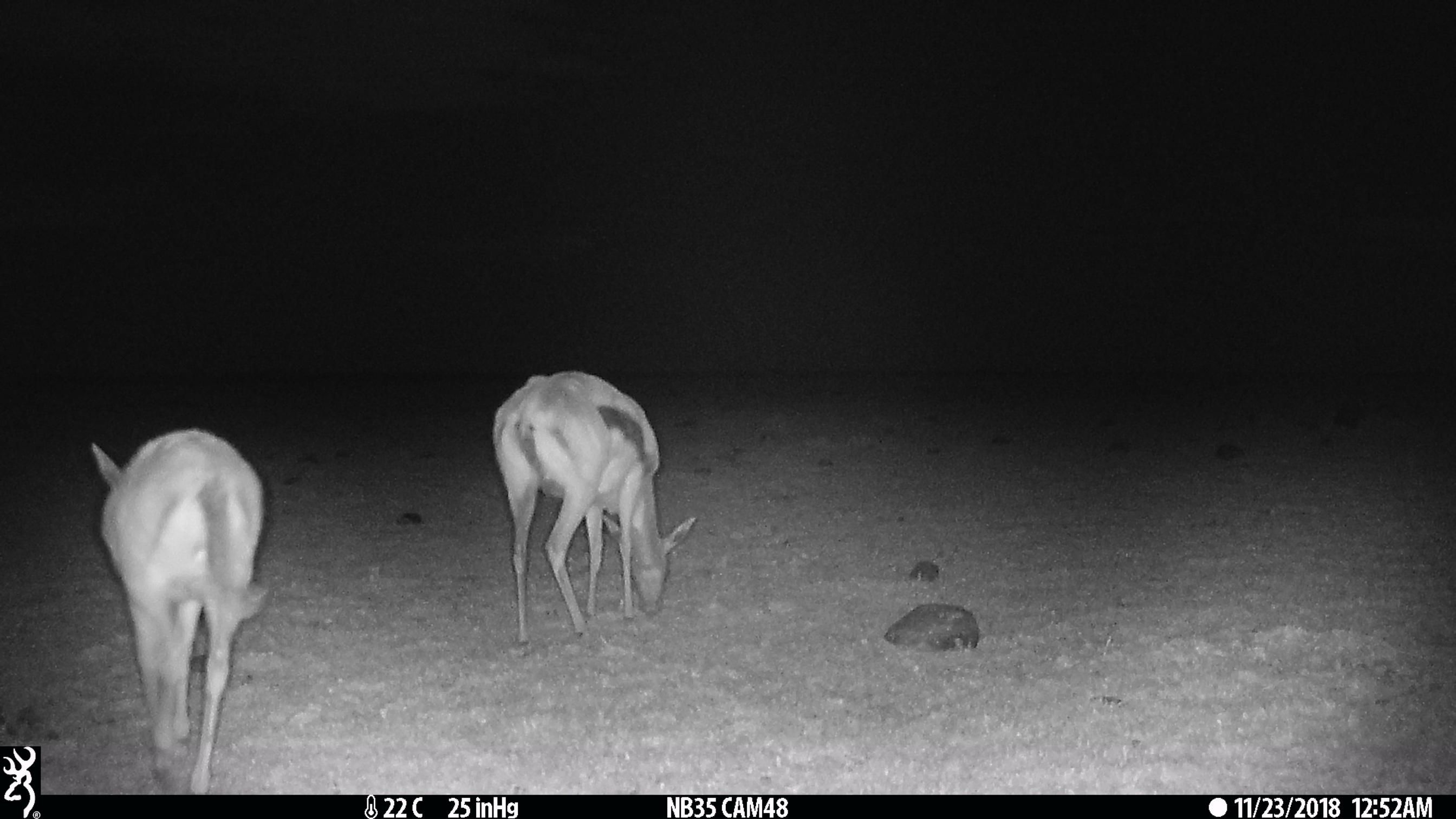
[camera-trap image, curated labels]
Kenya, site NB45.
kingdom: Animalia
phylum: Chordata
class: Mammalia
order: Artiodactyla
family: Bovidae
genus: Eudorcas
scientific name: Eudorcas thomsonii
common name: thomon's gazelle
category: gazelle thomsons